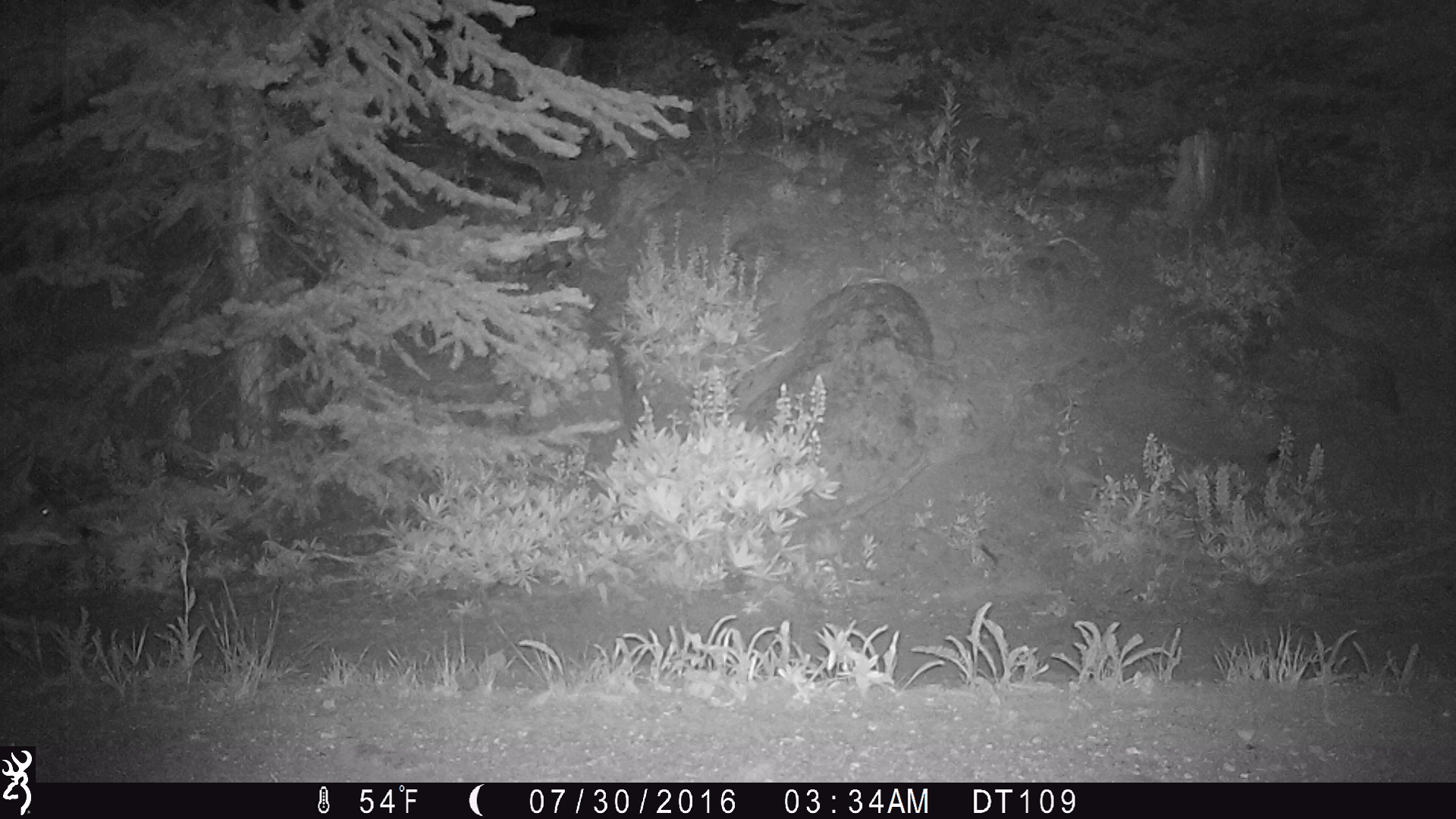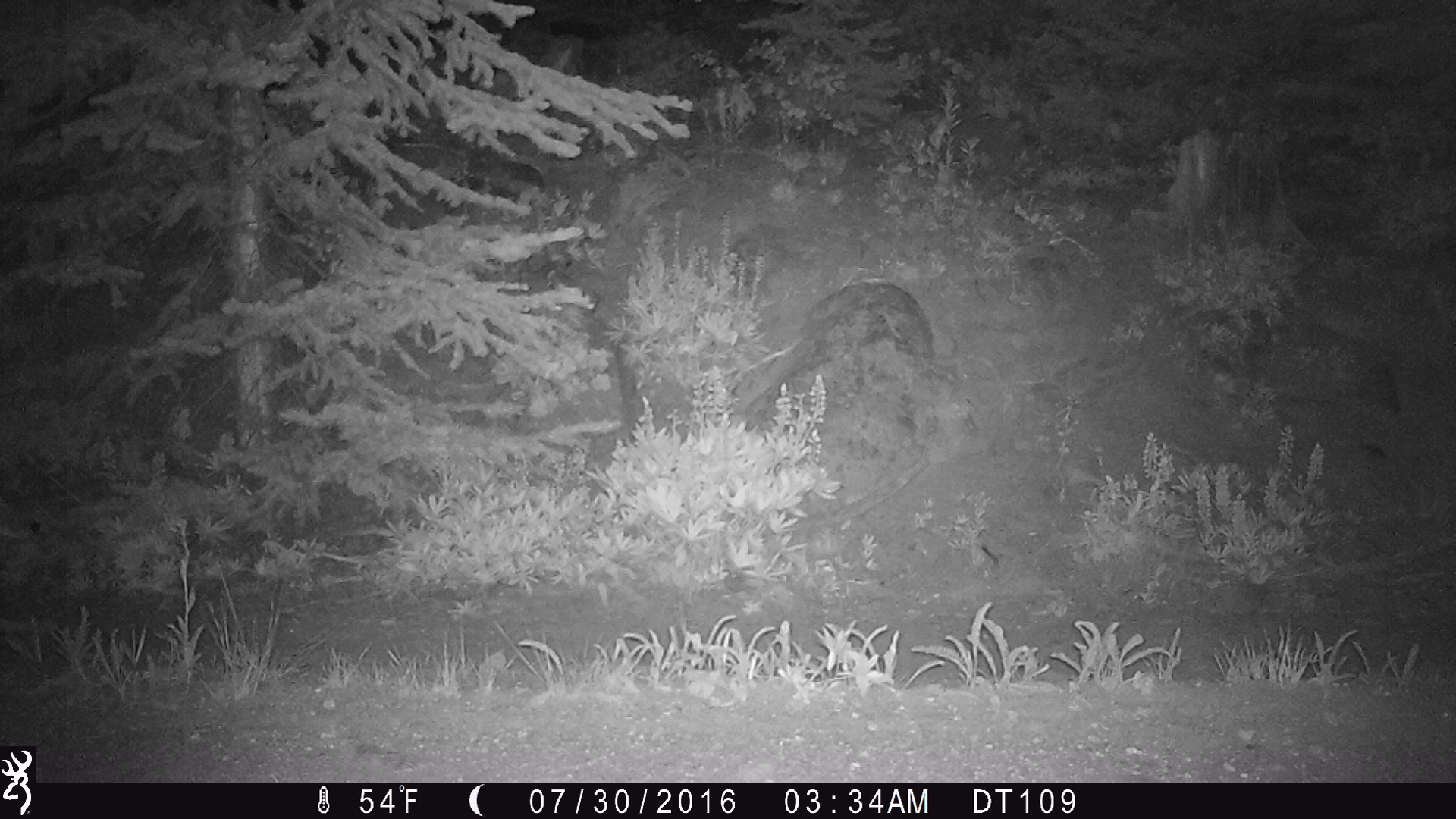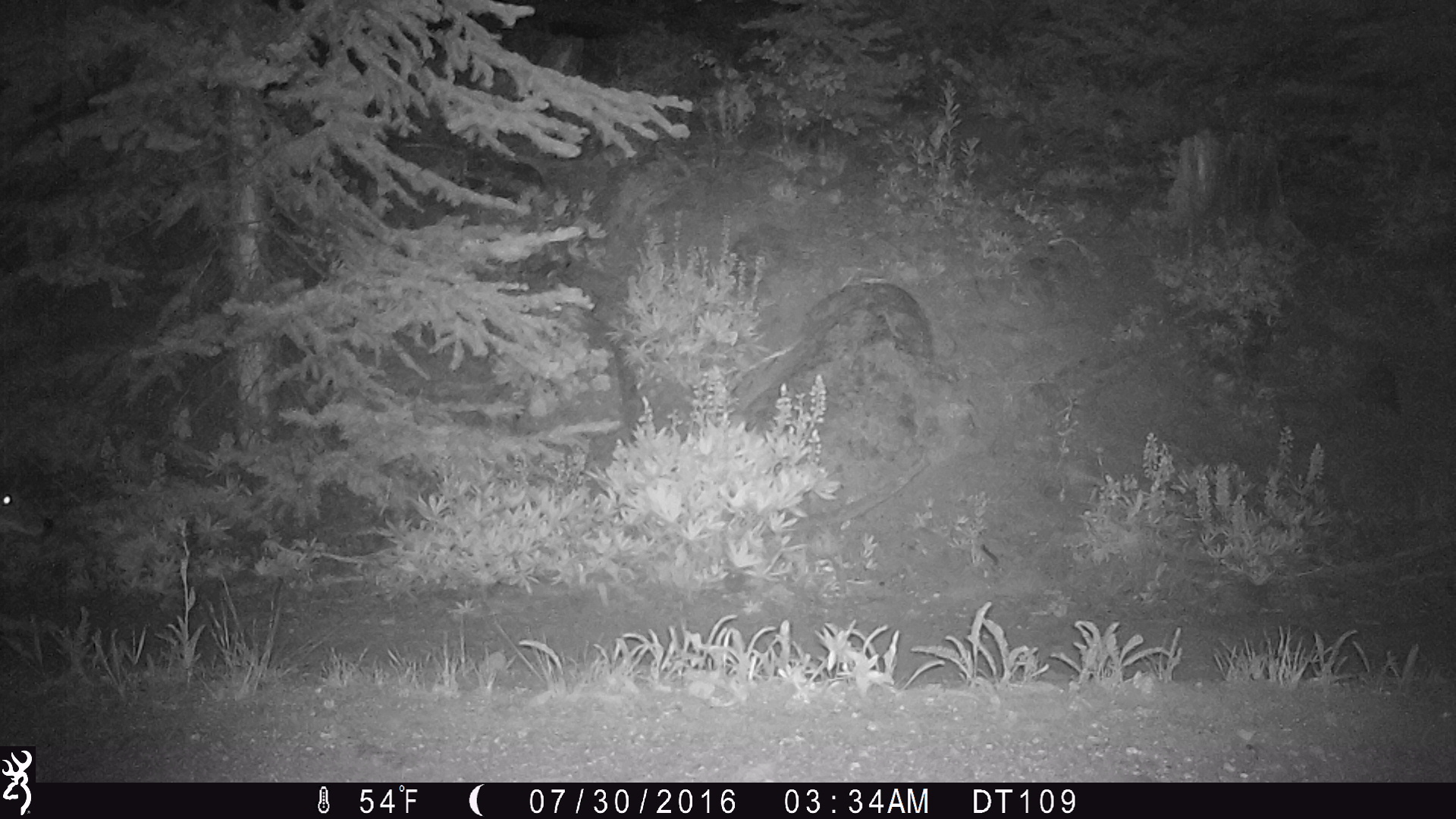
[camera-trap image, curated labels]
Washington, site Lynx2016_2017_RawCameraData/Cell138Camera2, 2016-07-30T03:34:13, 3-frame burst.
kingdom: Animalia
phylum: Chordata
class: Mammalia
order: Carnivora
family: Canidae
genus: Canis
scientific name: Canis latrans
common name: coyote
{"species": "Canis latrans (coyote)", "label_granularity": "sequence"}